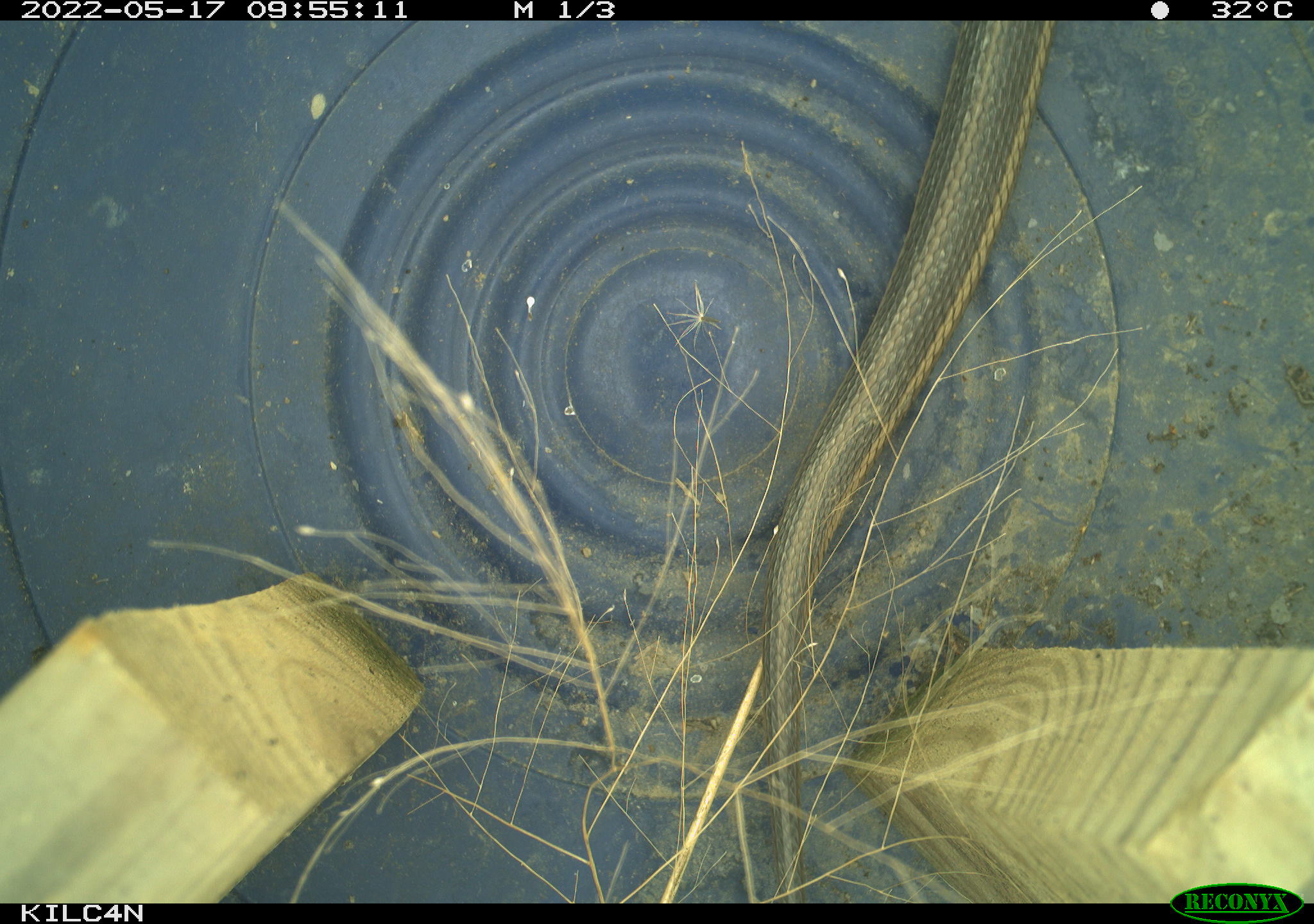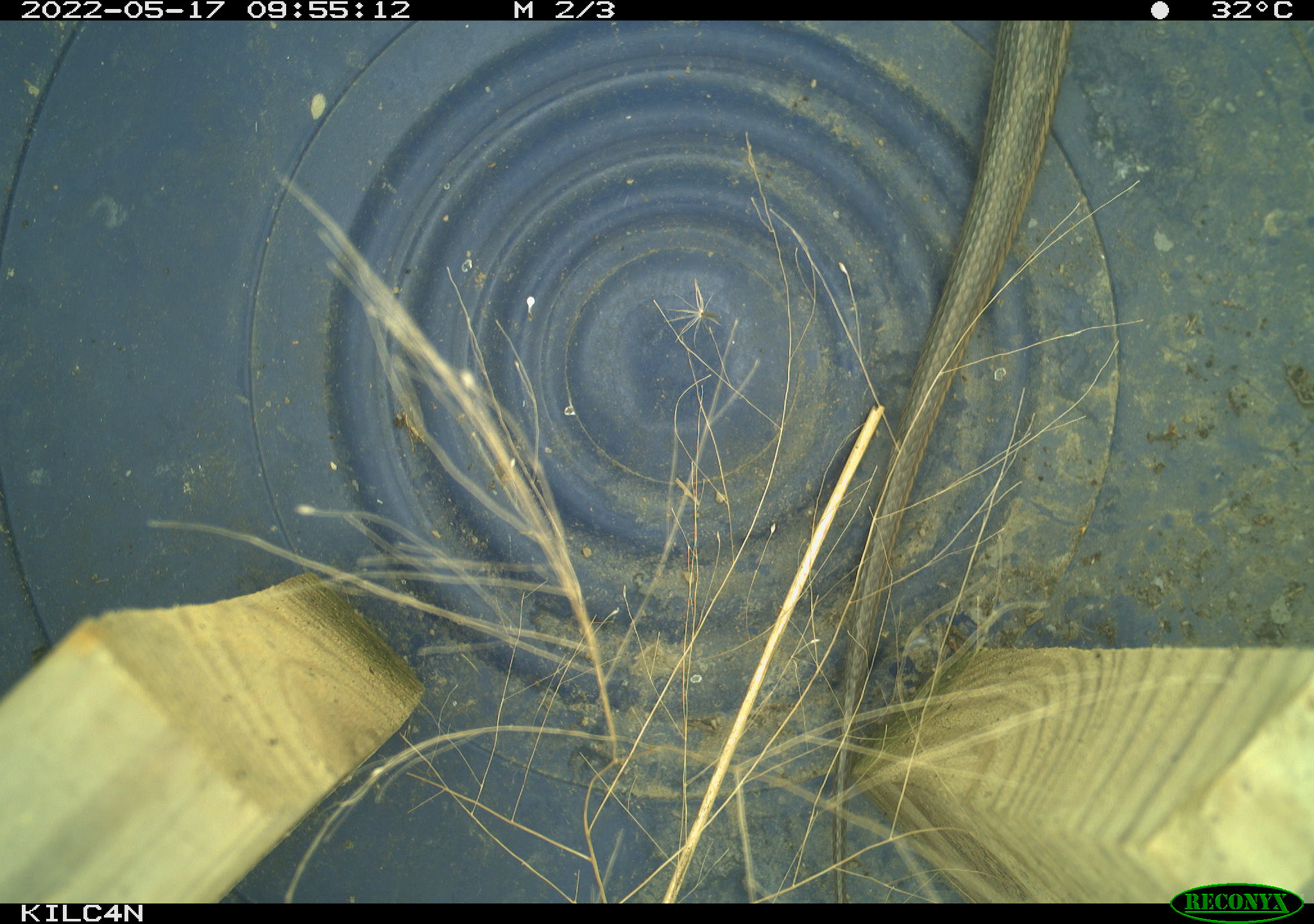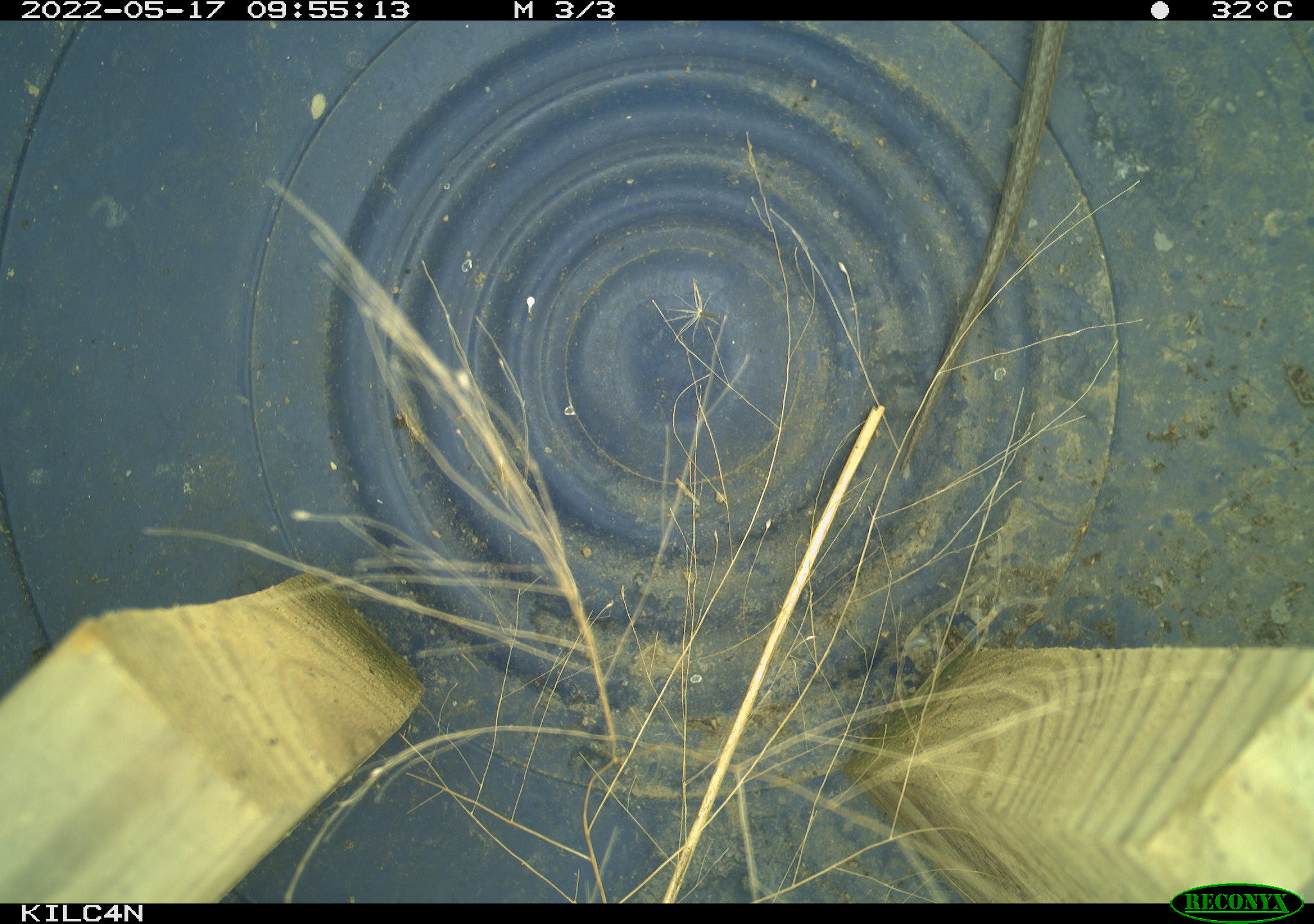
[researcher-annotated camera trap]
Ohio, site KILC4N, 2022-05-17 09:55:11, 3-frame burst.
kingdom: Animalia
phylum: Chordata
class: Reptilia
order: Squamata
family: Colubridae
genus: Thamnophis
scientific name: Thamnophis sirtalis sirtalis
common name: eastern gartersnake